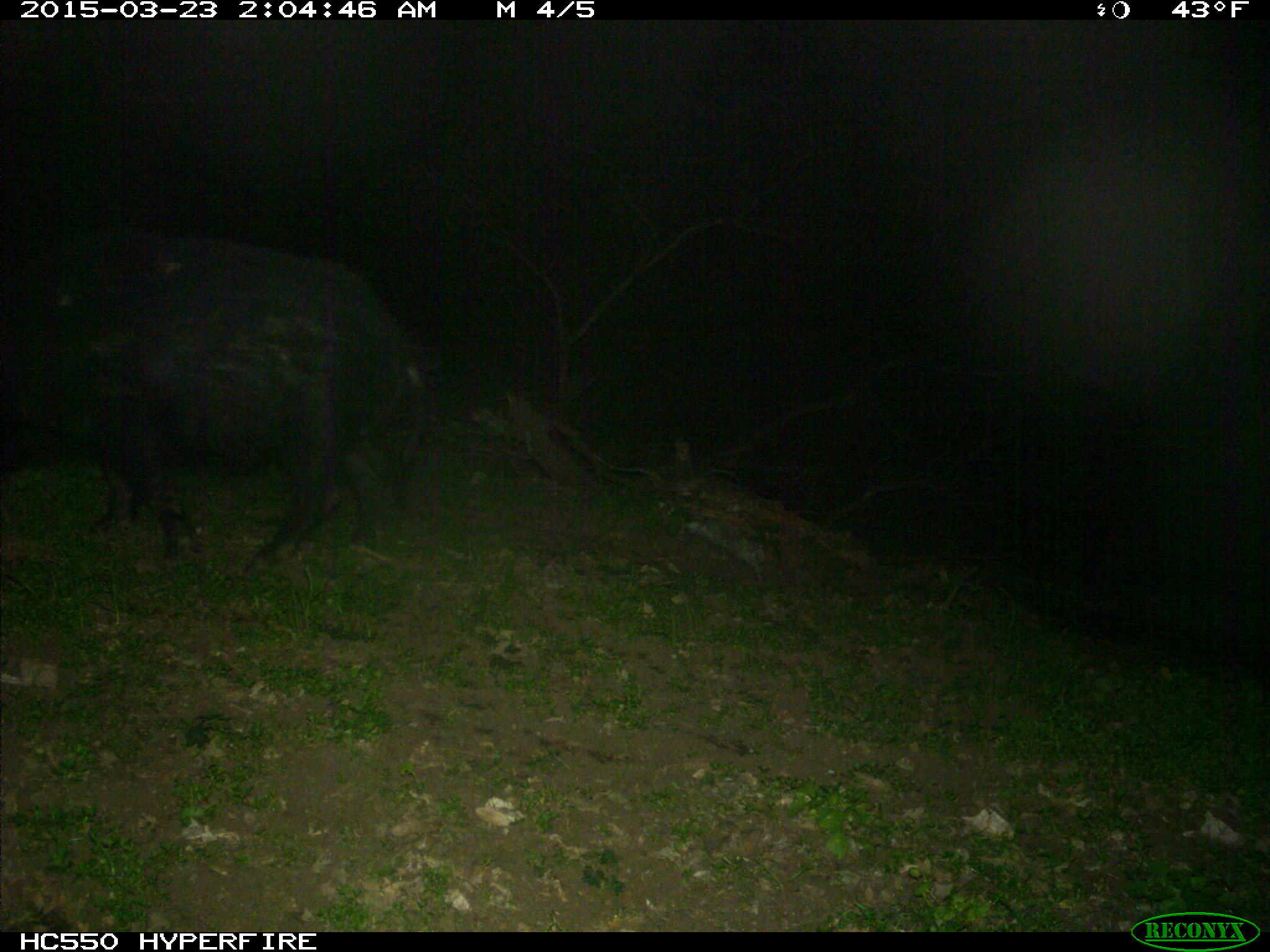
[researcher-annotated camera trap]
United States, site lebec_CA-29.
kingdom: Animalia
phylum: Chordata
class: Mammalia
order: Artiodactyla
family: Suidae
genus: Sus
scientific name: Sus scrofa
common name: wild boar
Sus scrofa (wild boar).